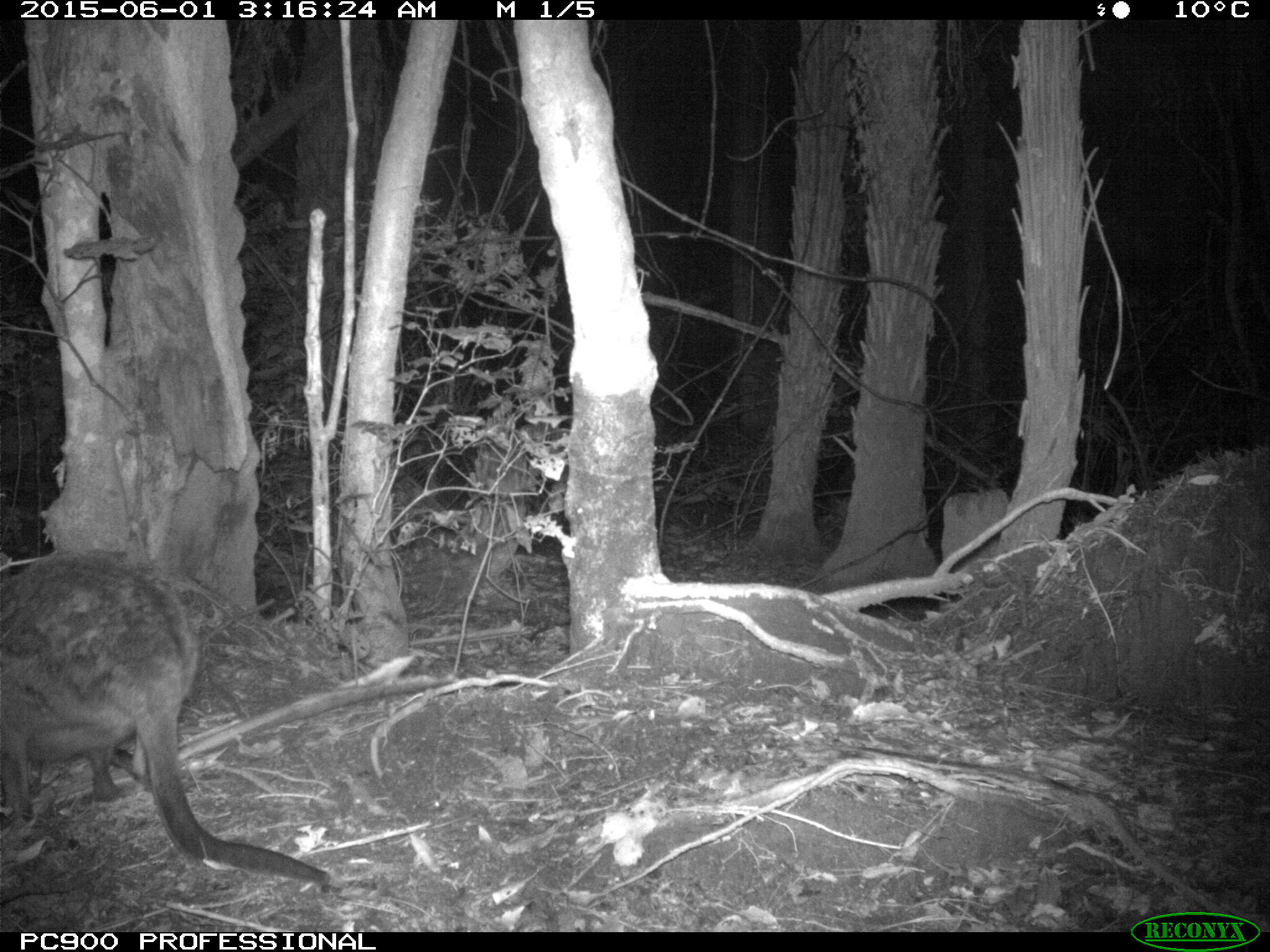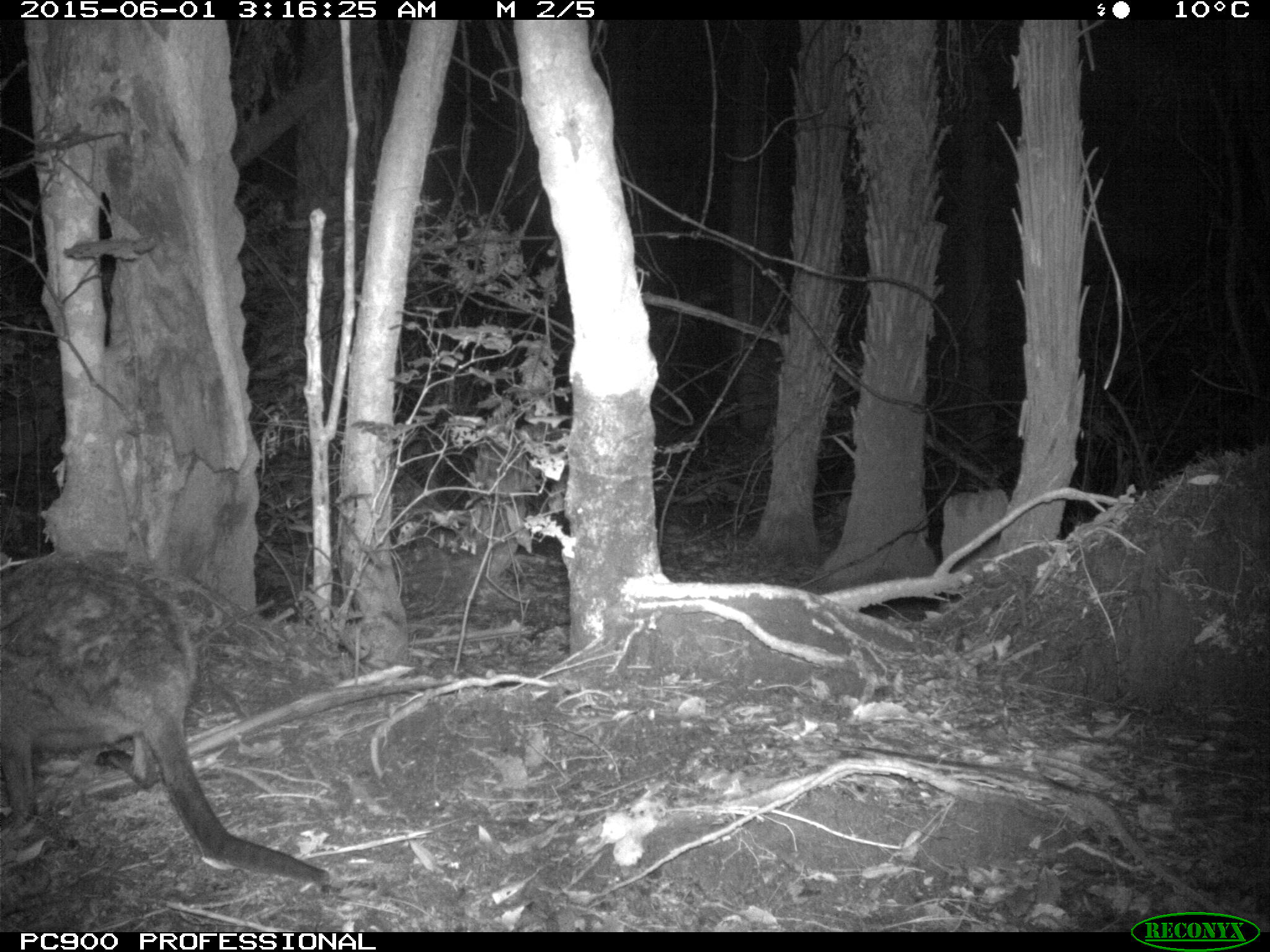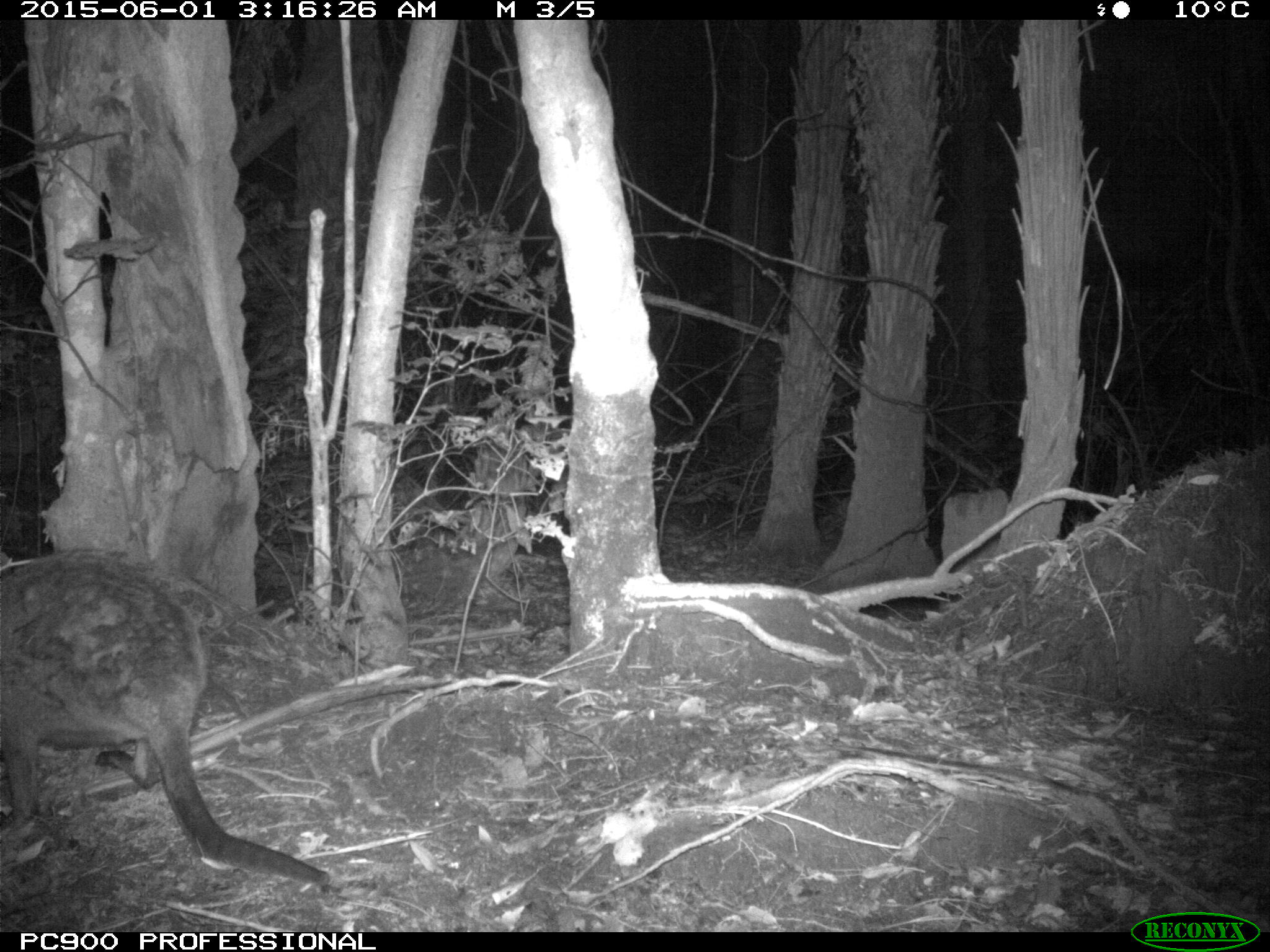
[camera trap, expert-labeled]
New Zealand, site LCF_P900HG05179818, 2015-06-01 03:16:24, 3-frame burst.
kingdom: Animalia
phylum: Chordata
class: Mammalia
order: Diprotodontia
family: Macropodidae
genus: Notamacropus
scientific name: Notamacropus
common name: wallaby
Wallaby (Notamacropus).